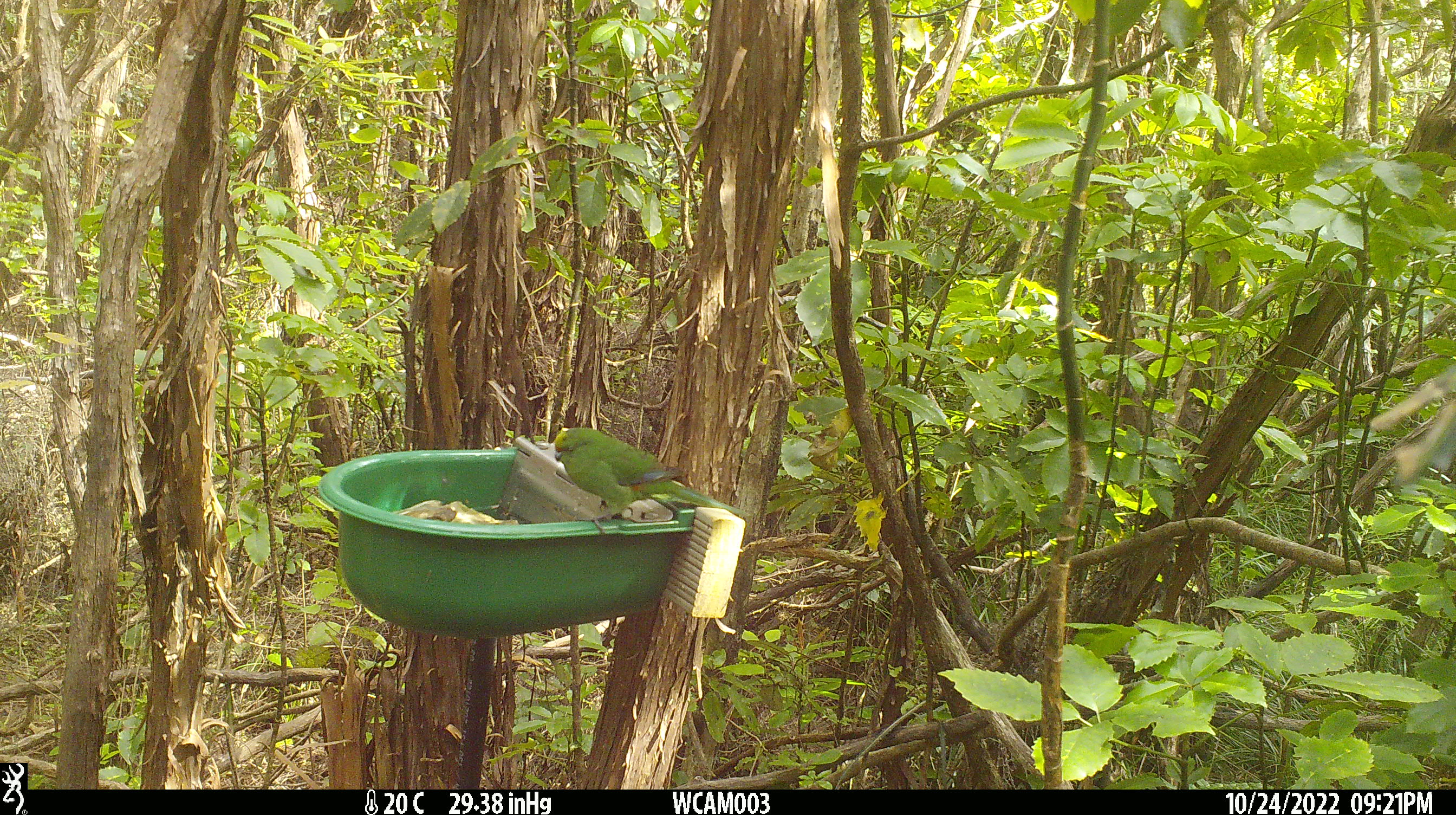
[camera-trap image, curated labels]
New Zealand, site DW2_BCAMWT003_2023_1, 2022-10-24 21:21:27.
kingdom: Animalia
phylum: Chordata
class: Aves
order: Psittaciformes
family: Psittaculidae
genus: Cyanoramphus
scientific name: Cyanoramphus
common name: parakeet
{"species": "parakeet (Cyanoramphus)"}